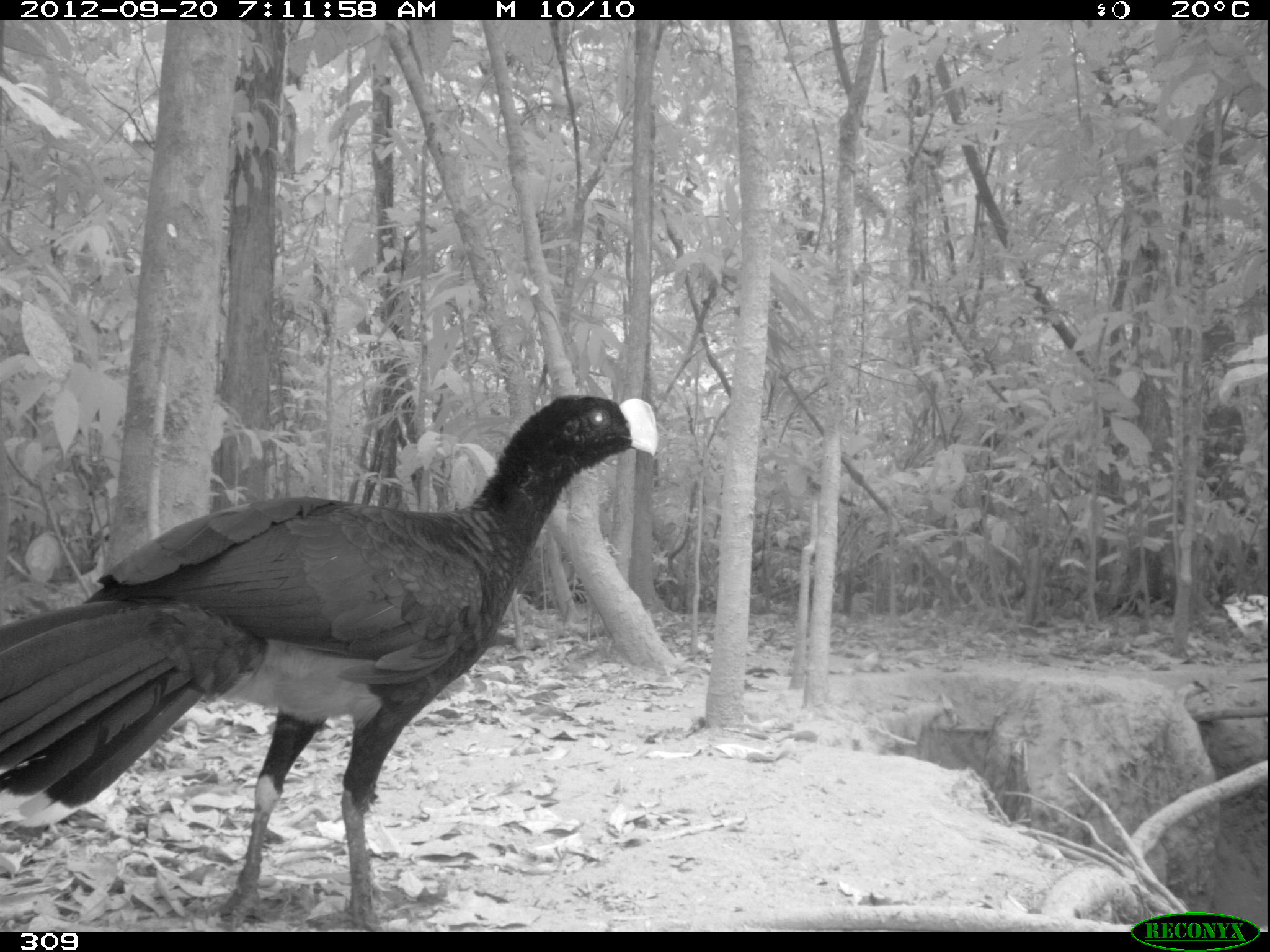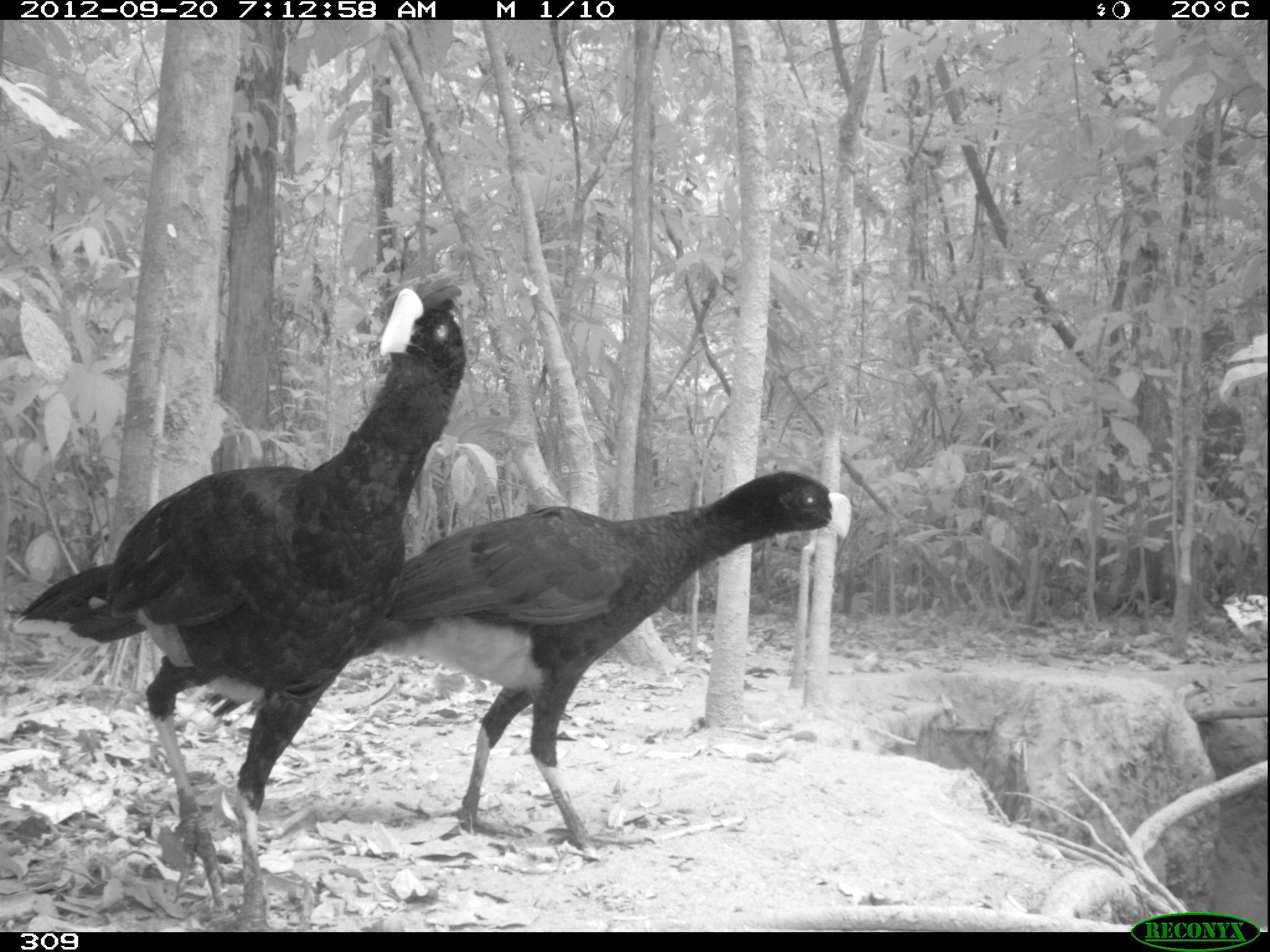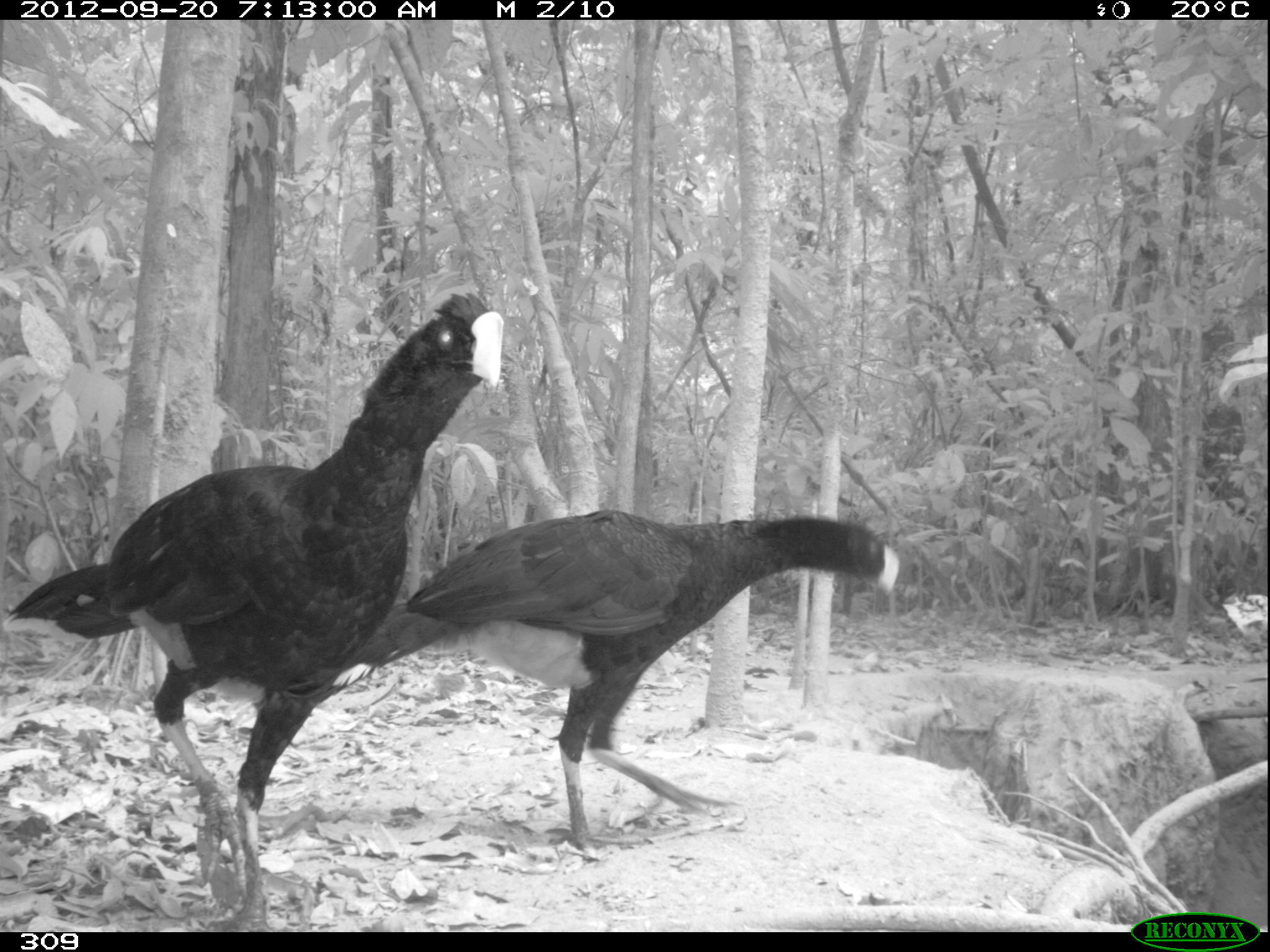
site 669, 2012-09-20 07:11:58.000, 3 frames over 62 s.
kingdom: Animalia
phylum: Chordata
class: Aves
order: Galliformes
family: Cracidae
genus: Mitu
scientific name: Mitu tuberosum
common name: razor-billed curassow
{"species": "Mitu tuberosum (razor-billed curassow)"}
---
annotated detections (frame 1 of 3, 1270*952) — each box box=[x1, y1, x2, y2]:
mitu tuberosum: box=[1, 391, 654, 928]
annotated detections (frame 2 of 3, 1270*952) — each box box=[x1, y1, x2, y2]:
mitu tuberosum: box=[11, 267, 462, 925]; box=[202, 468, 848, 858]